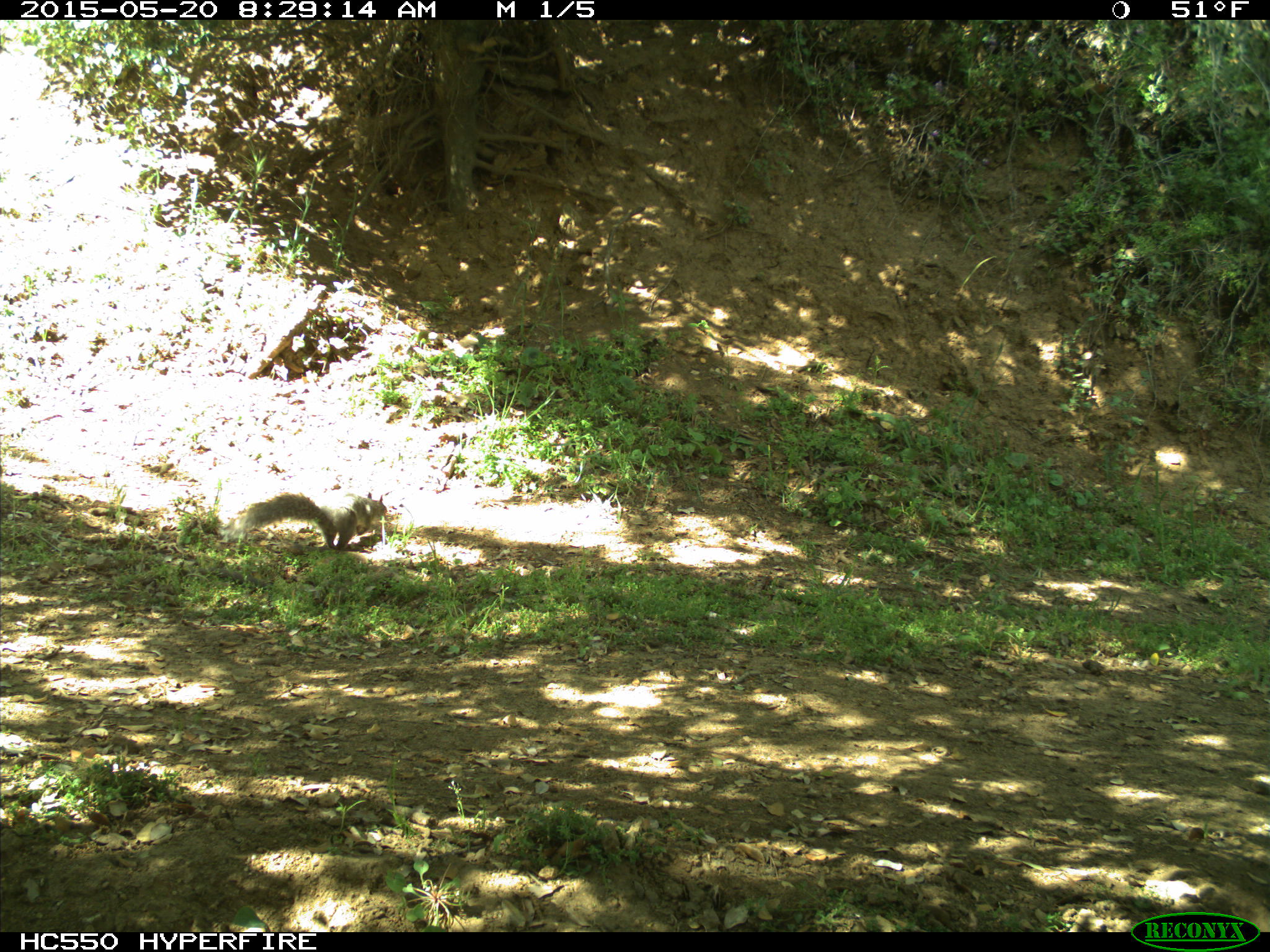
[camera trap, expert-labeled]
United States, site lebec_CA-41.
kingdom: Animalia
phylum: Chordata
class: Mammalia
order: Rodentia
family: Sciuridae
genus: Sciurus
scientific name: Sciurus carolinensis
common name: eastern gray squirrel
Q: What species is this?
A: Sciurus carolinensis (eastern gray squirrel).